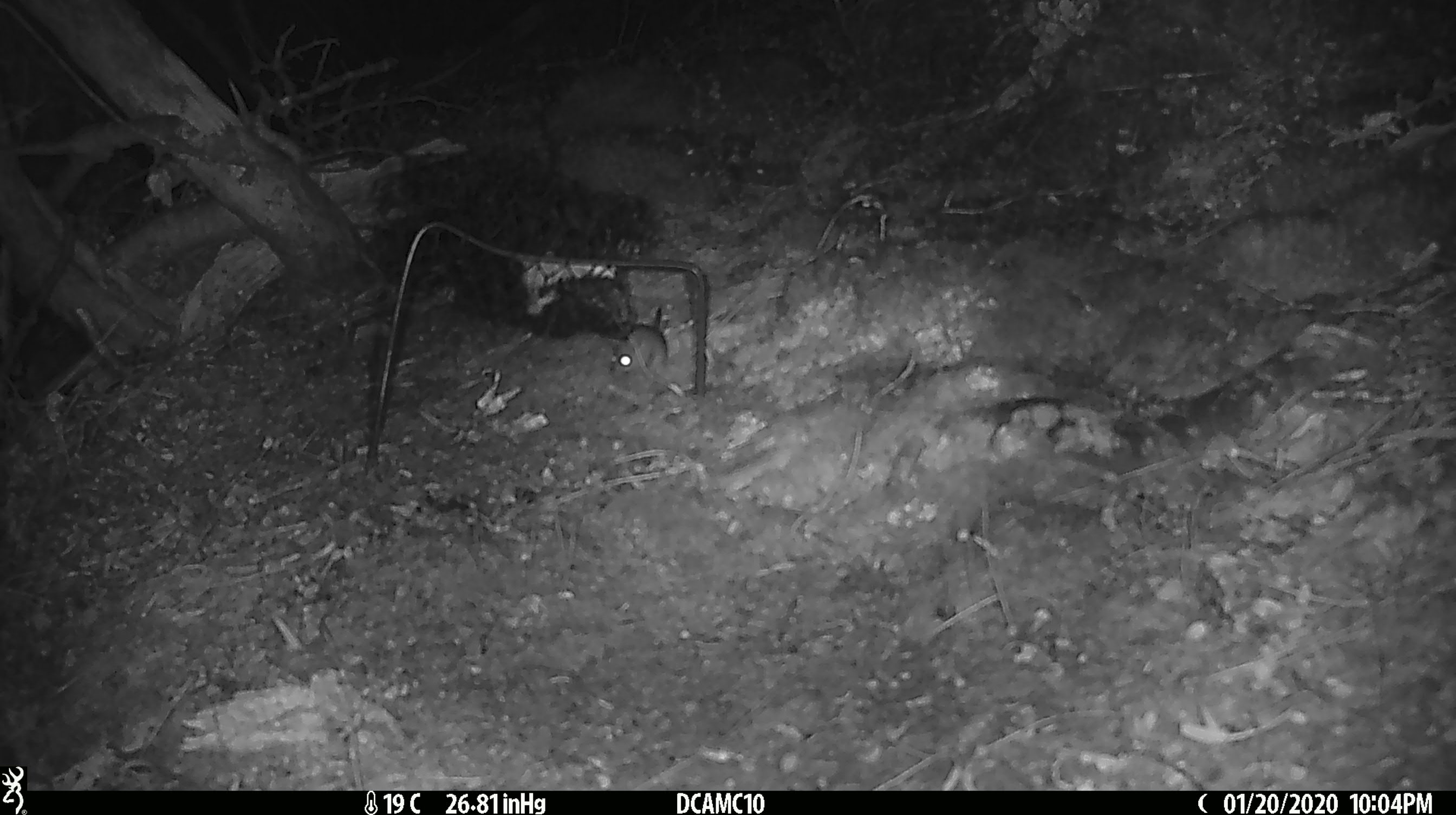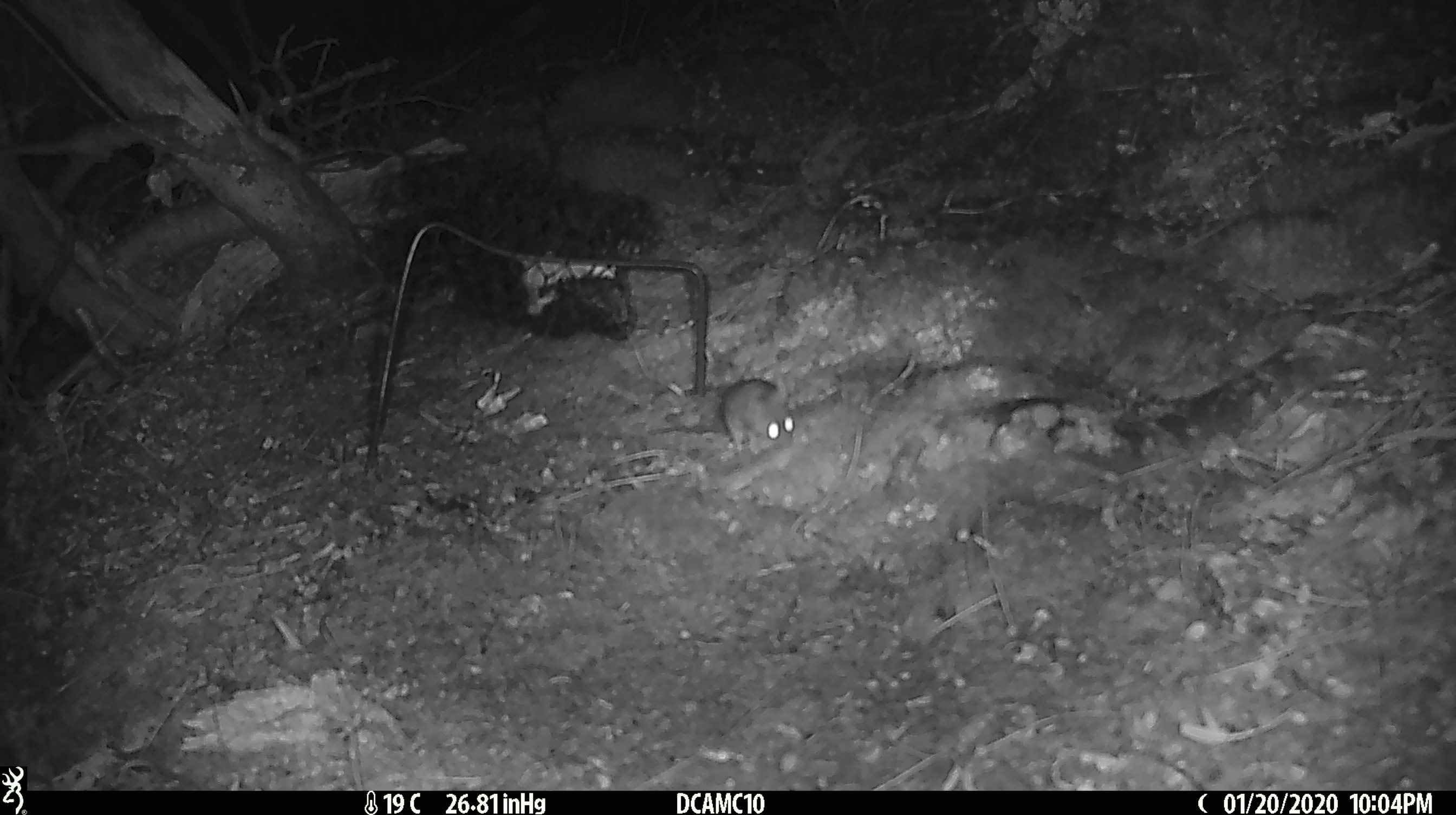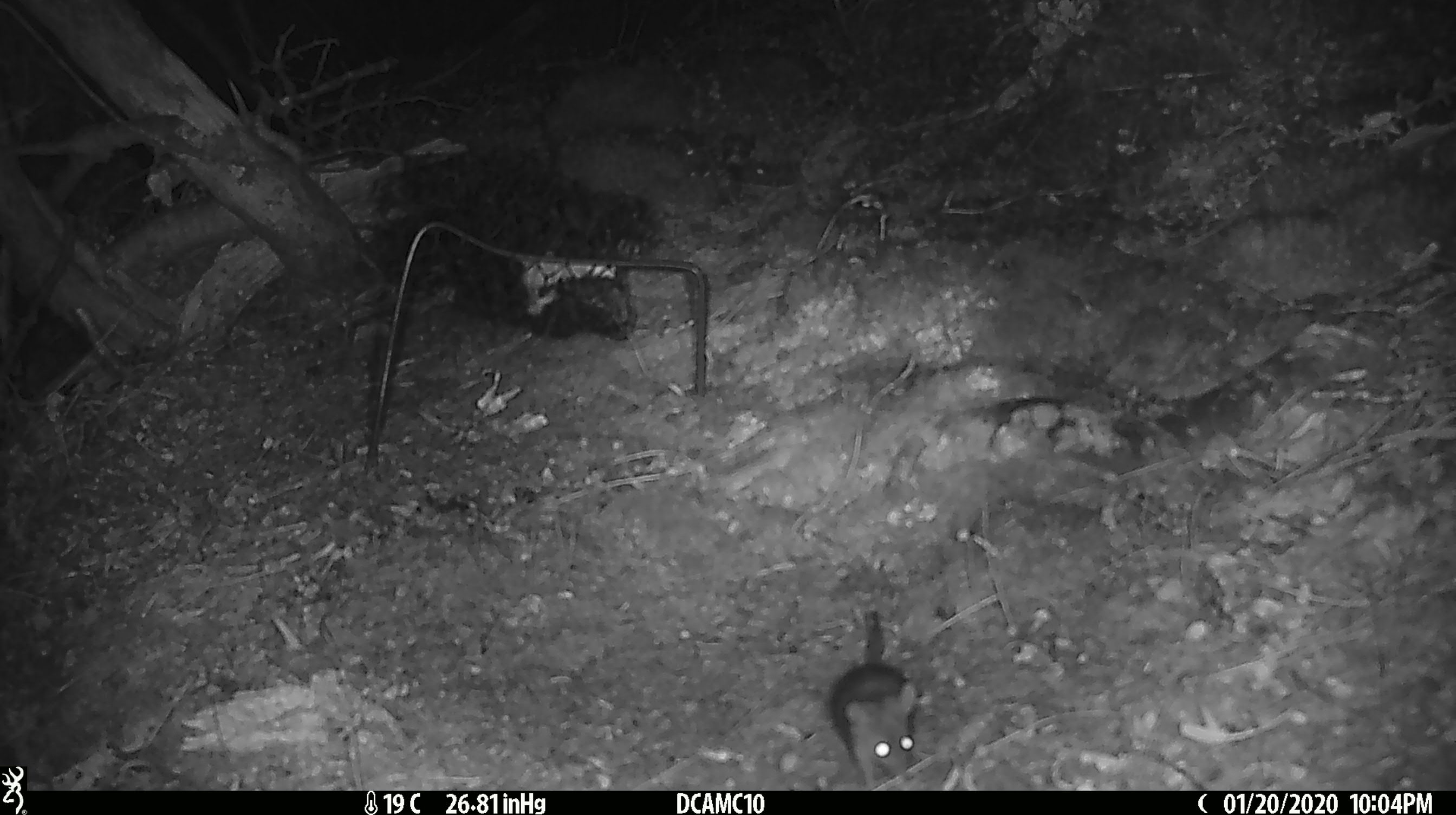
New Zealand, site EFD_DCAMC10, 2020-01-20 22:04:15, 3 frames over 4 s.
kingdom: Animalia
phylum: Chordata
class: Mammalia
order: Rodentia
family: Muridae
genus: Mus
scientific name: Mus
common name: mouse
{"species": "mouse (Mus)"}